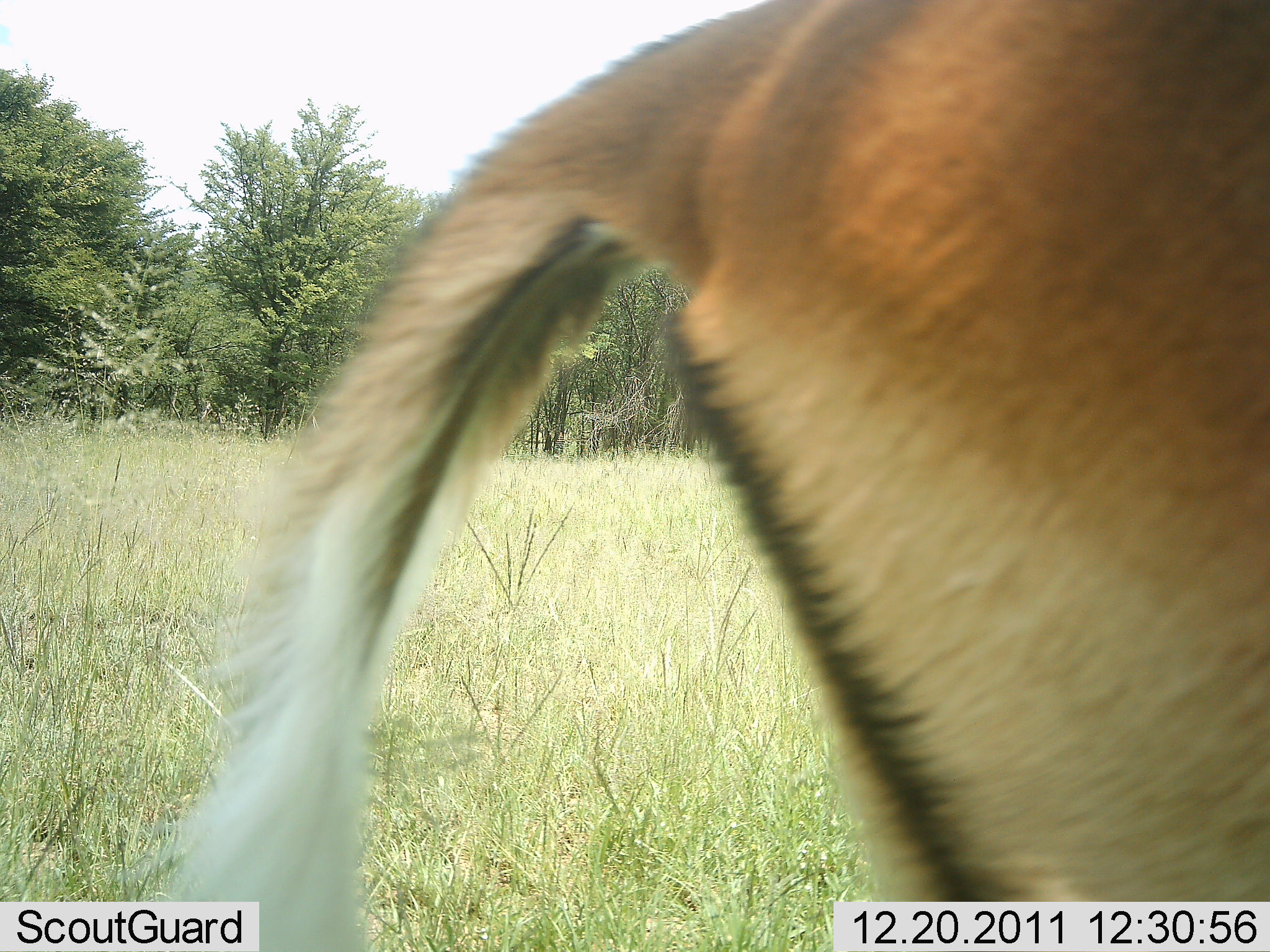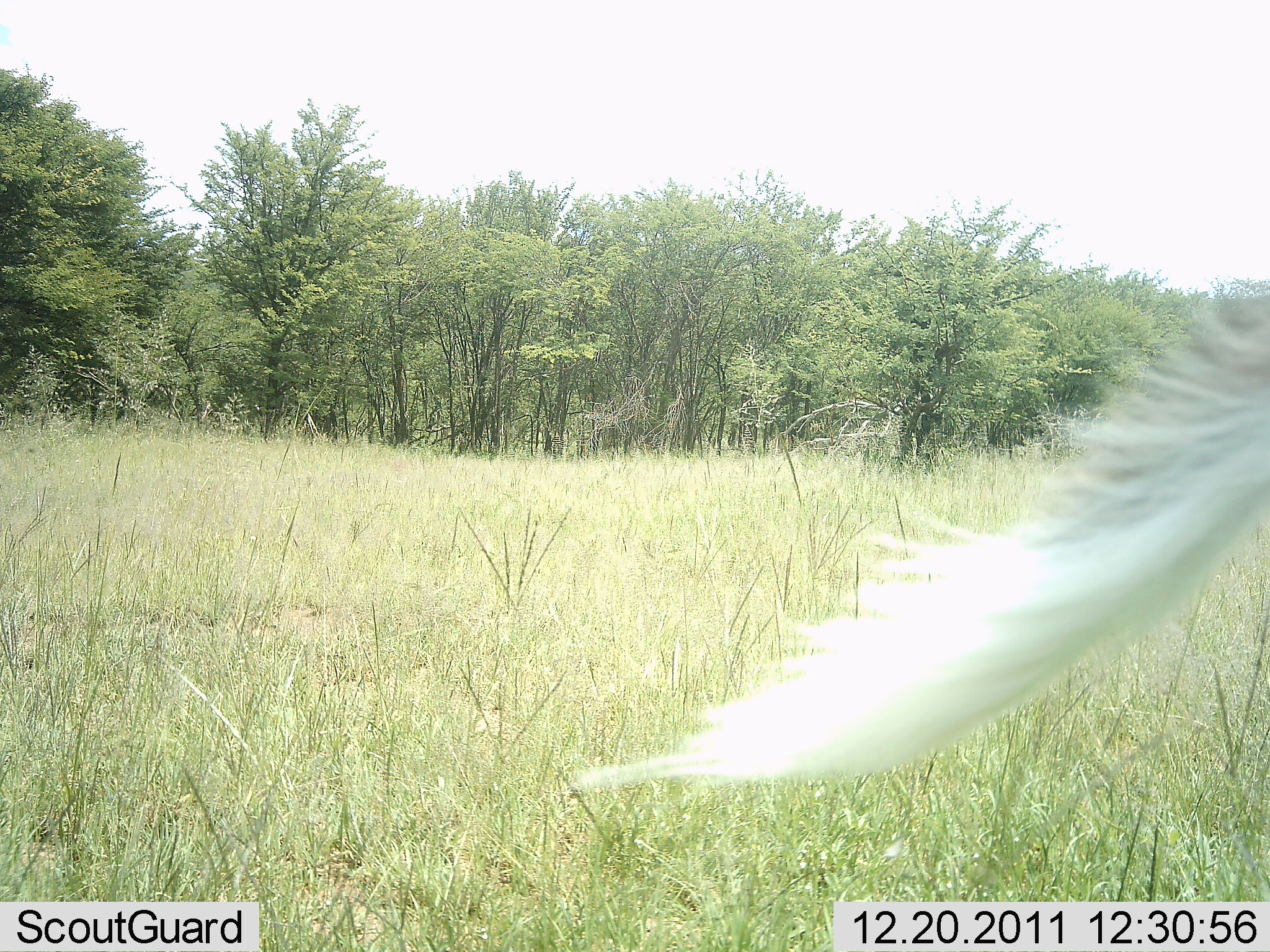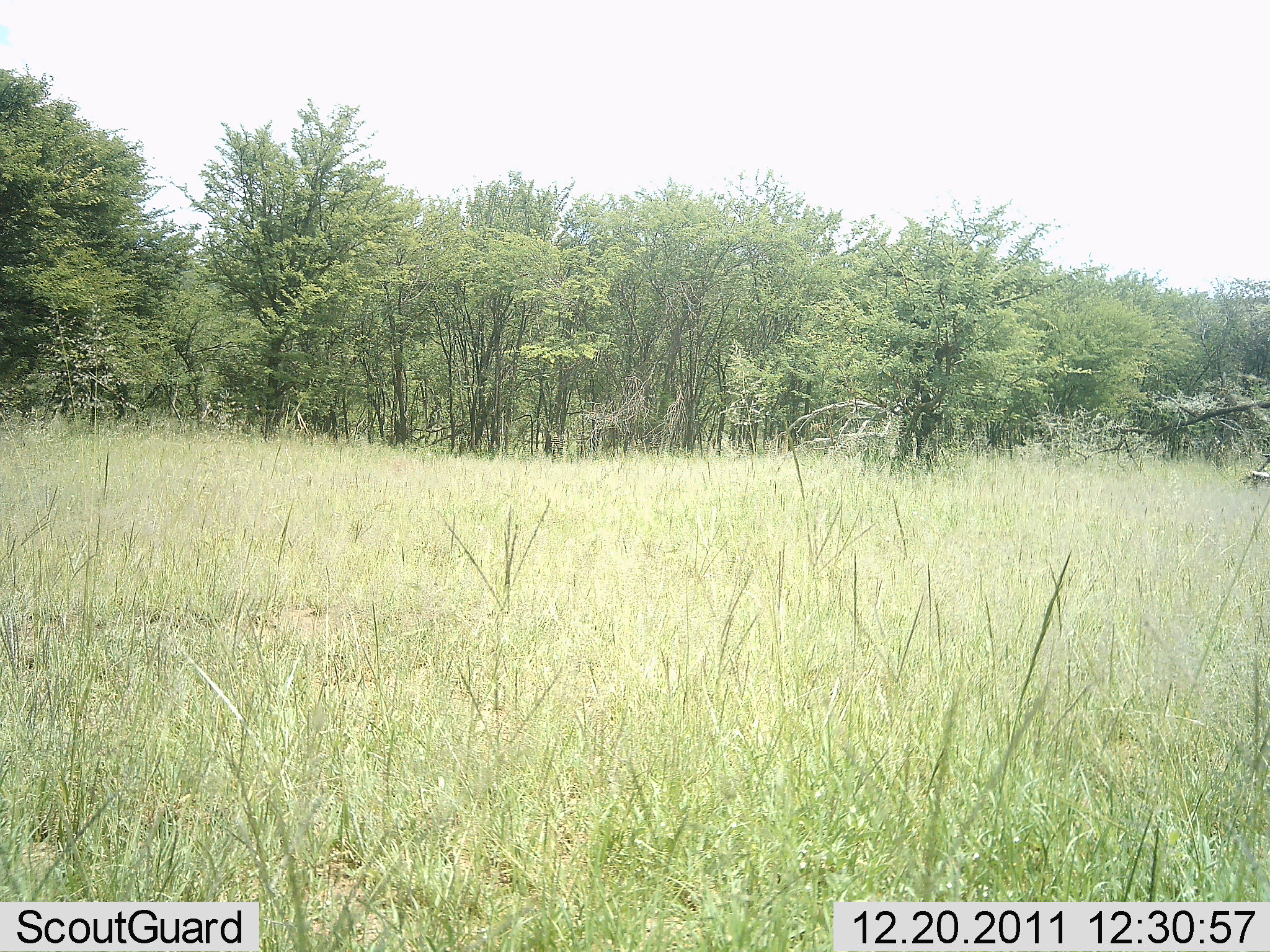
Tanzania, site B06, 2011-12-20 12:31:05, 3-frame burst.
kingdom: Animalia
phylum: Chordata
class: Mammalia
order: Artiodactyla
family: Bovidae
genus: Aepyceros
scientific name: Aepyceros melampus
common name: impala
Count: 1.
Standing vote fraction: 0%.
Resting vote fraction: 0%.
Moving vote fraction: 100%.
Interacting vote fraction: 0%.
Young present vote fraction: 0%.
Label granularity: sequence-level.